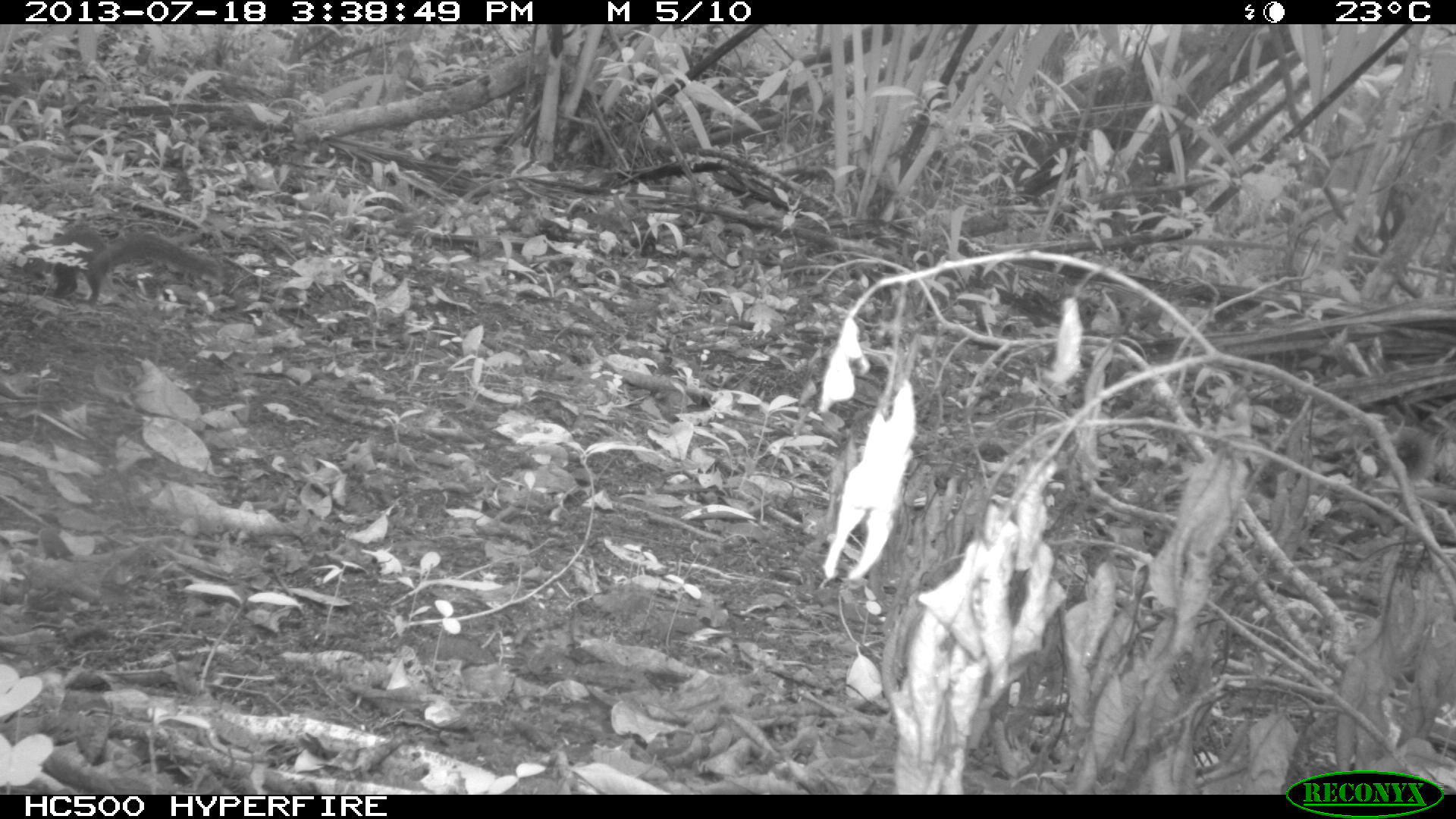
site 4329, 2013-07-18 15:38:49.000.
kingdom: Animalia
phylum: Chordata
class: Mammalia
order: Rodentia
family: Sciuridae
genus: Sciurus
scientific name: Sciurus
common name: squirrel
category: sciurus sp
Sciurus sp (squirrel) (Sciurus), count 1.